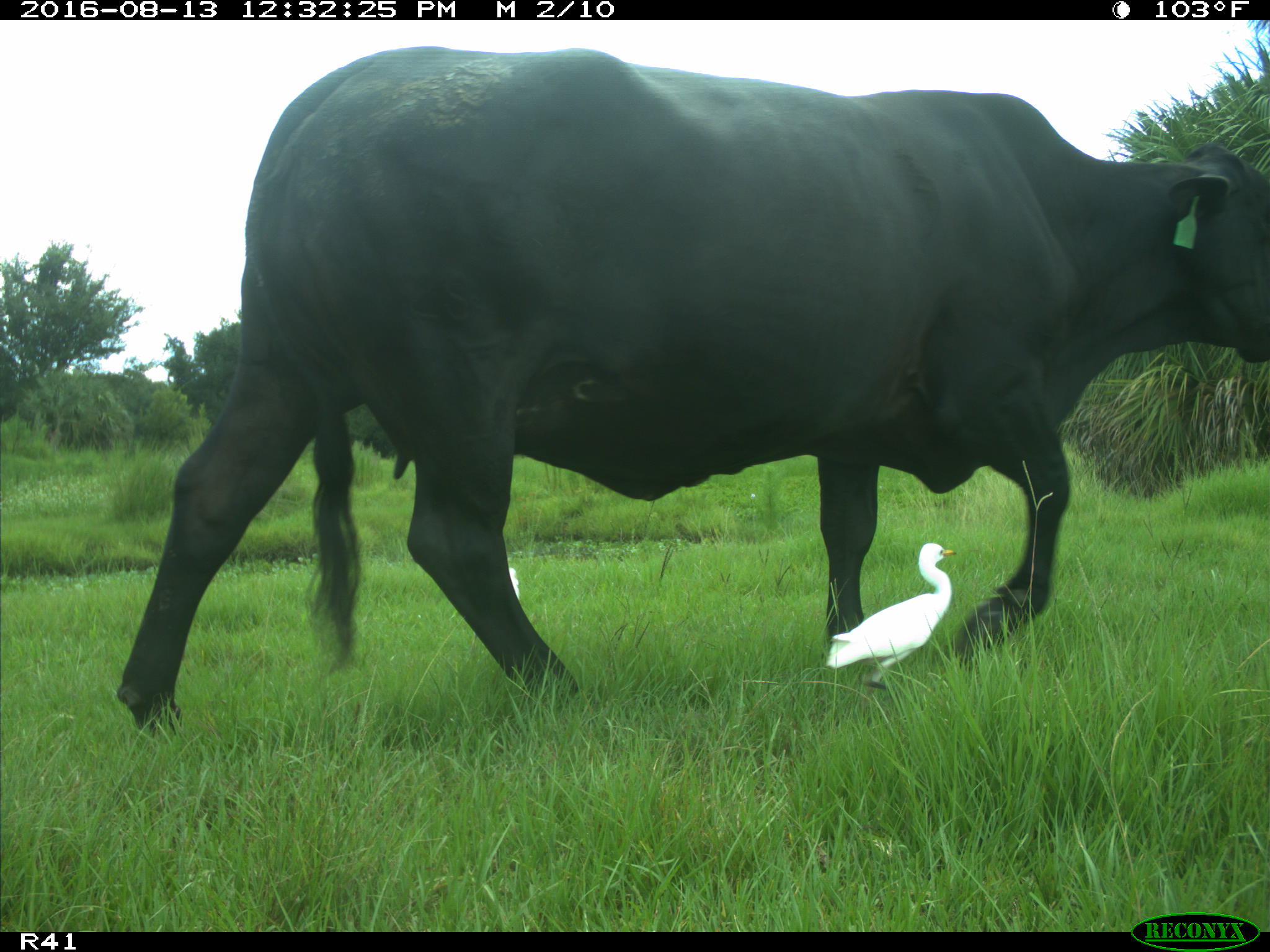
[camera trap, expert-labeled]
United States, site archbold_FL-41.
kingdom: Animalia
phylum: Chordata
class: Mammalia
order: Artiodactyla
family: Bovidae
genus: Bos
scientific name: Bos taurus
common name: domestic cow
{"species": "Bos taurus (domestic cow)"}